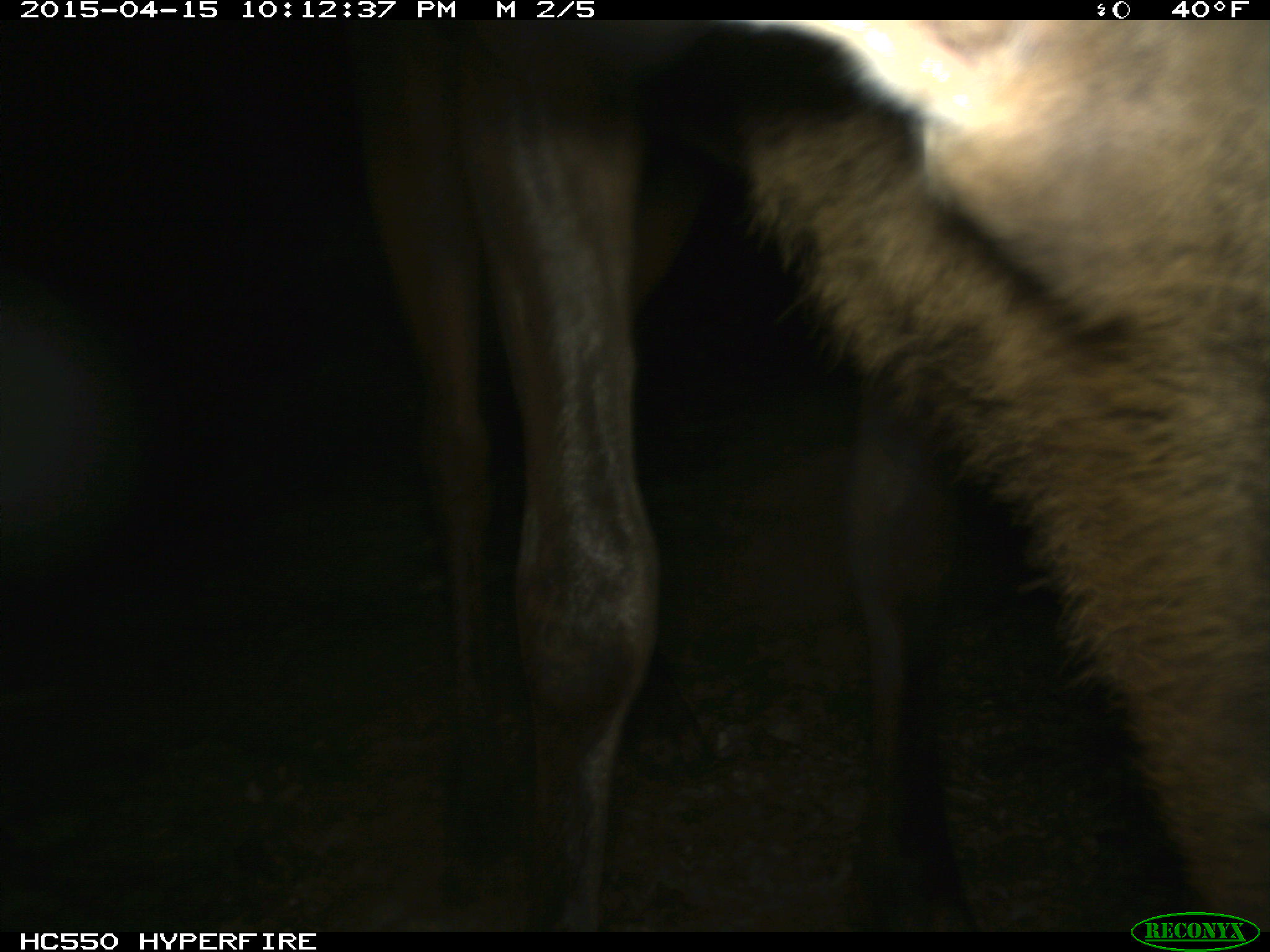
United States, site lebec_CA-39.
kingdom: Animalia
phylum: Chordata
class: Mammalia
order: Artiodactyla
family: Cervidae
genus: Cervus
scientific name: Cervus canadensis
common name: elk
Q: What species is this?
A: Cervus canadensis (elk).